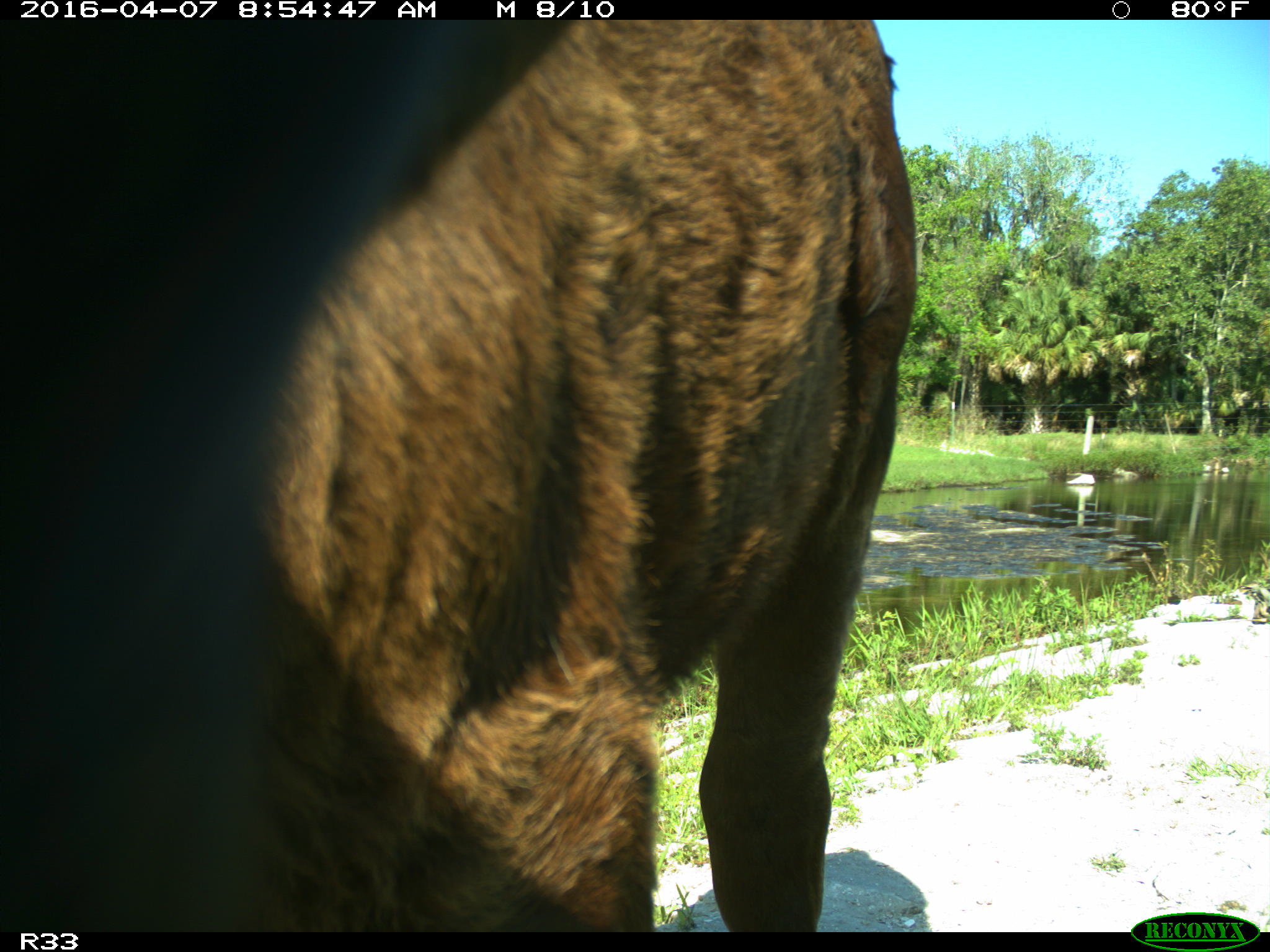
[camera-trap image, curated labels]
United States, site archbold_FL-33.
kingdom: Animalia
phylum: Chordata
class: Mammalia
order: Artiodactyla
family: Bovidae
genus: Bos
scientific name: Bos taurus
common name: domestic cow